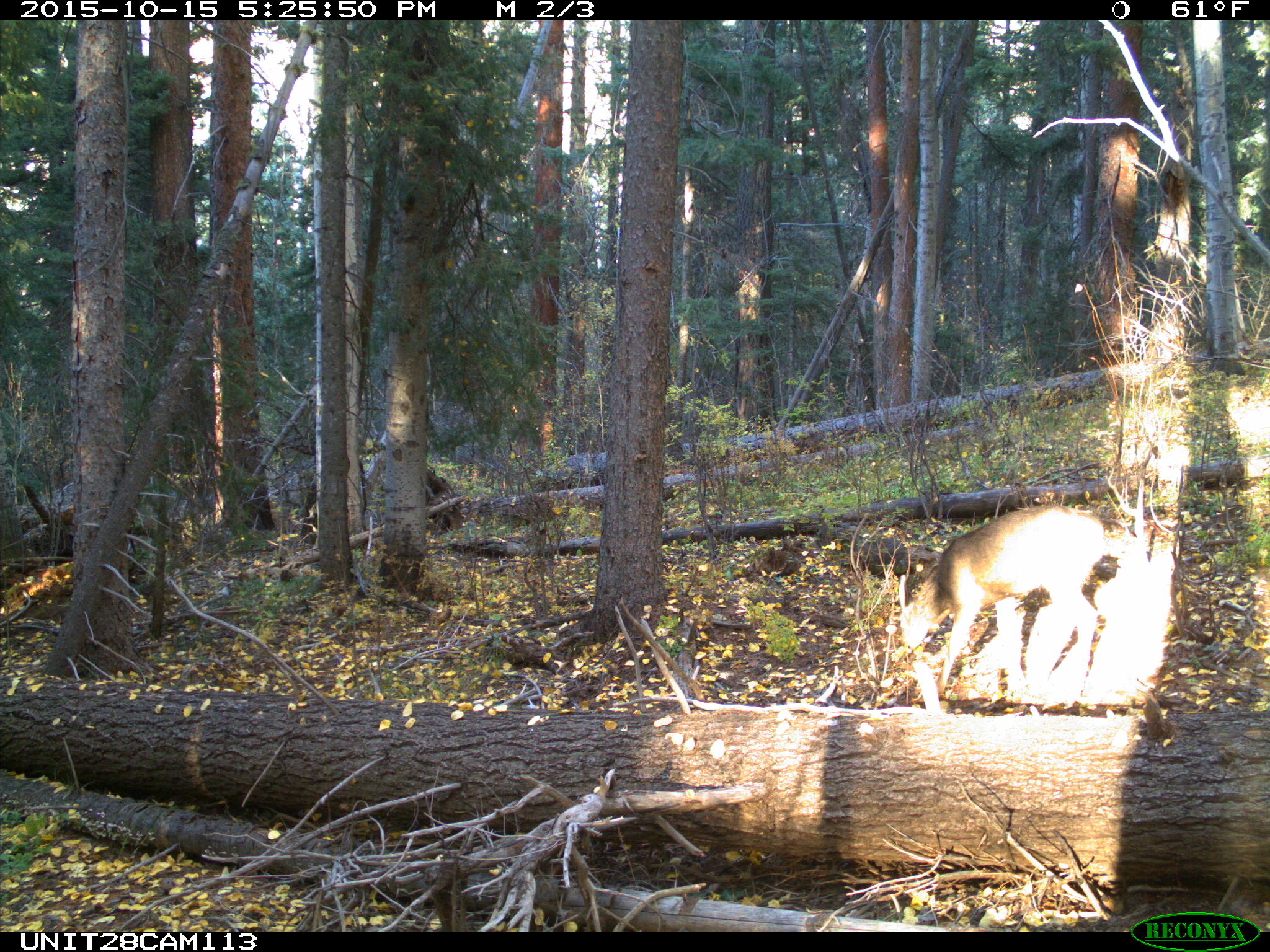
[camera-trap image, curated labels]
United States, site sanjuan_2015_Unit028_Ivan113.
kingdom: Animalia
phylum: Chordata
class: Mammalia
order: Artiodactyla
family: Cervidae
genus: Odocoileus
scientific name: Odocoileus hemionus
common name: mule deer